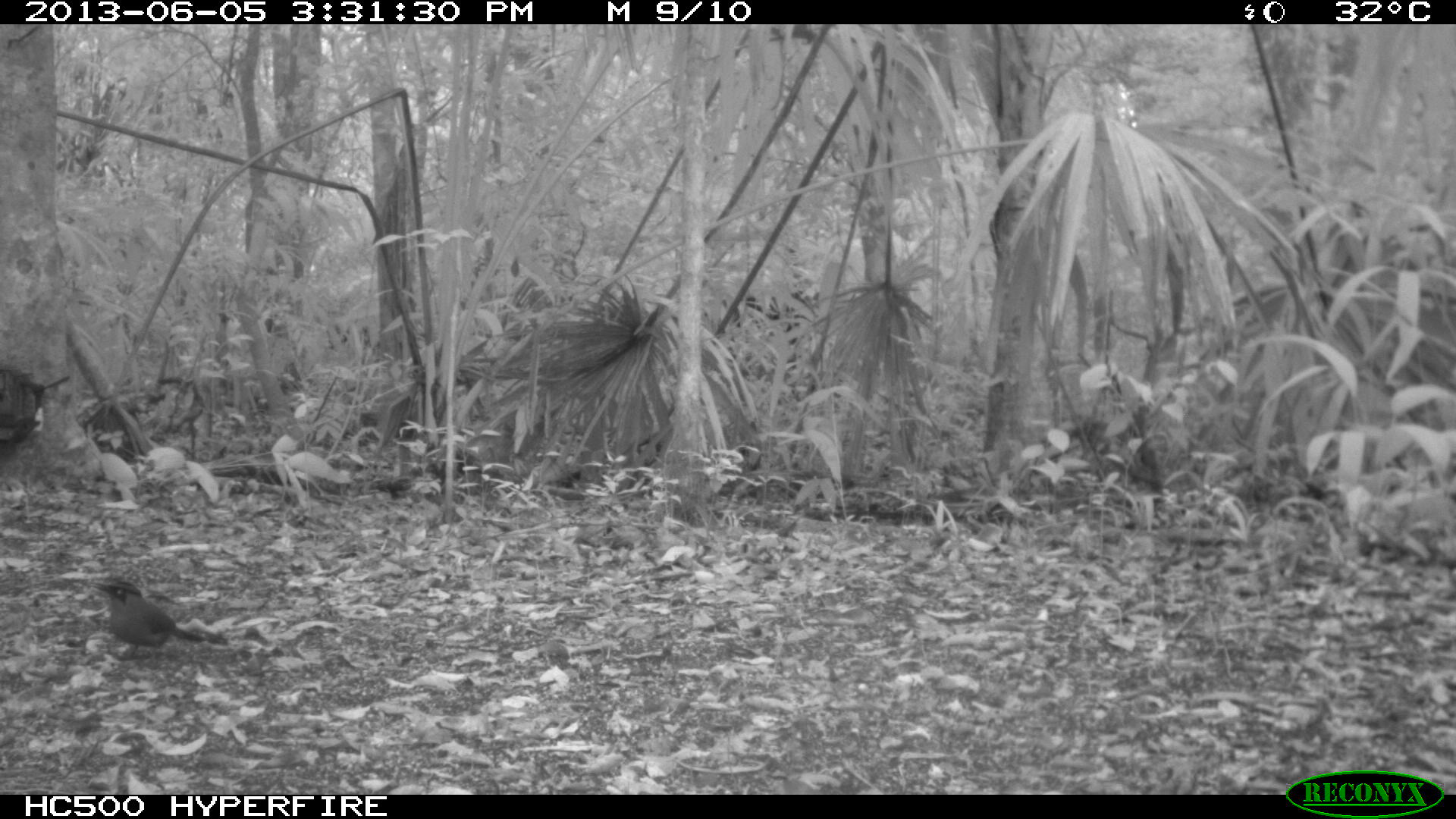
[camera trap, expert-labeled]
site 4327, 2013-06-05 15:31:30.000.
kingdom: Animalia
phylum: Chordata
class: Aves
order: Coraciiformes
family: Momotidae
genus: Momotus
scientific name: Momotus momota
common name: amazonian motmot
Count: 1.